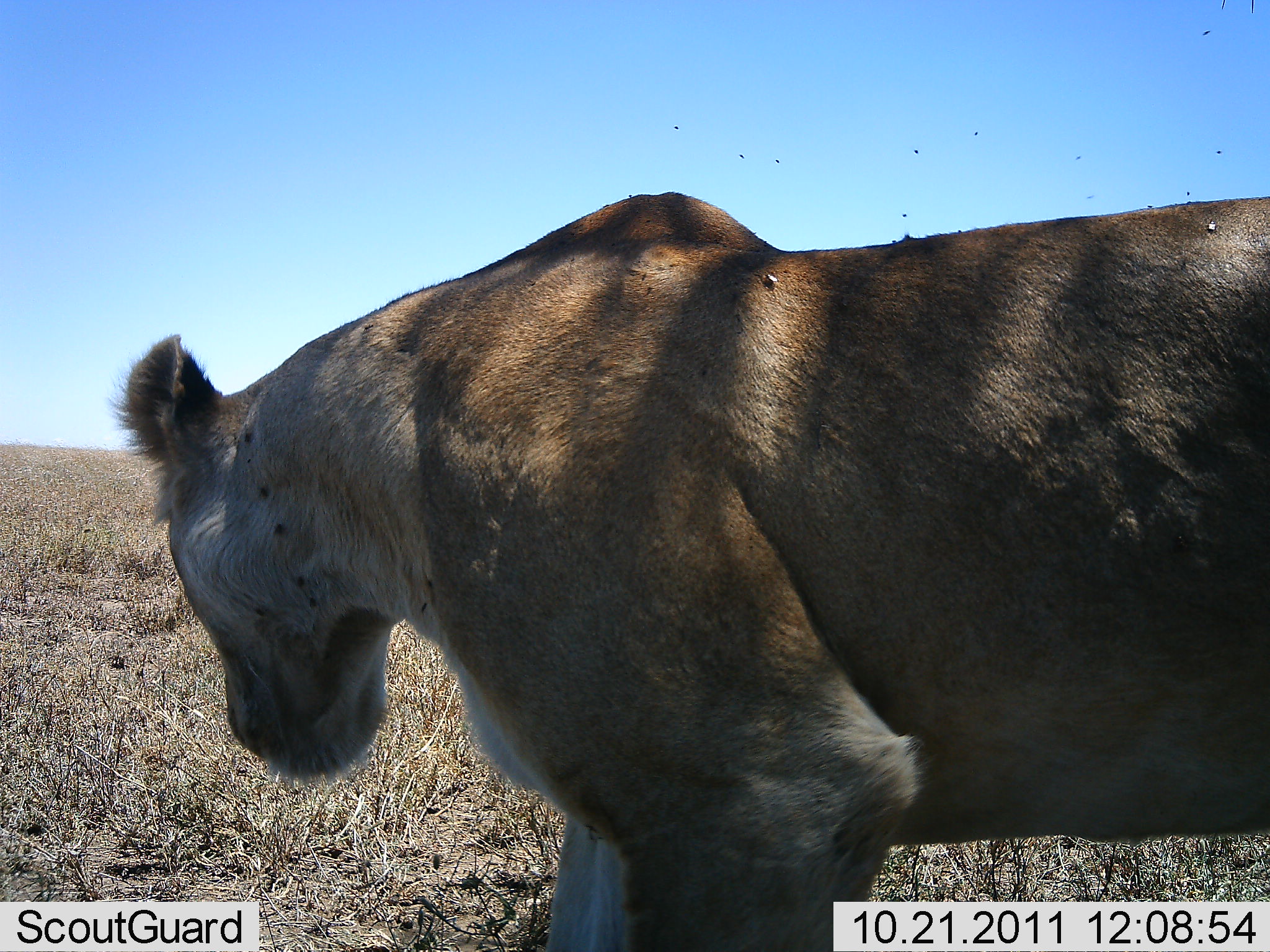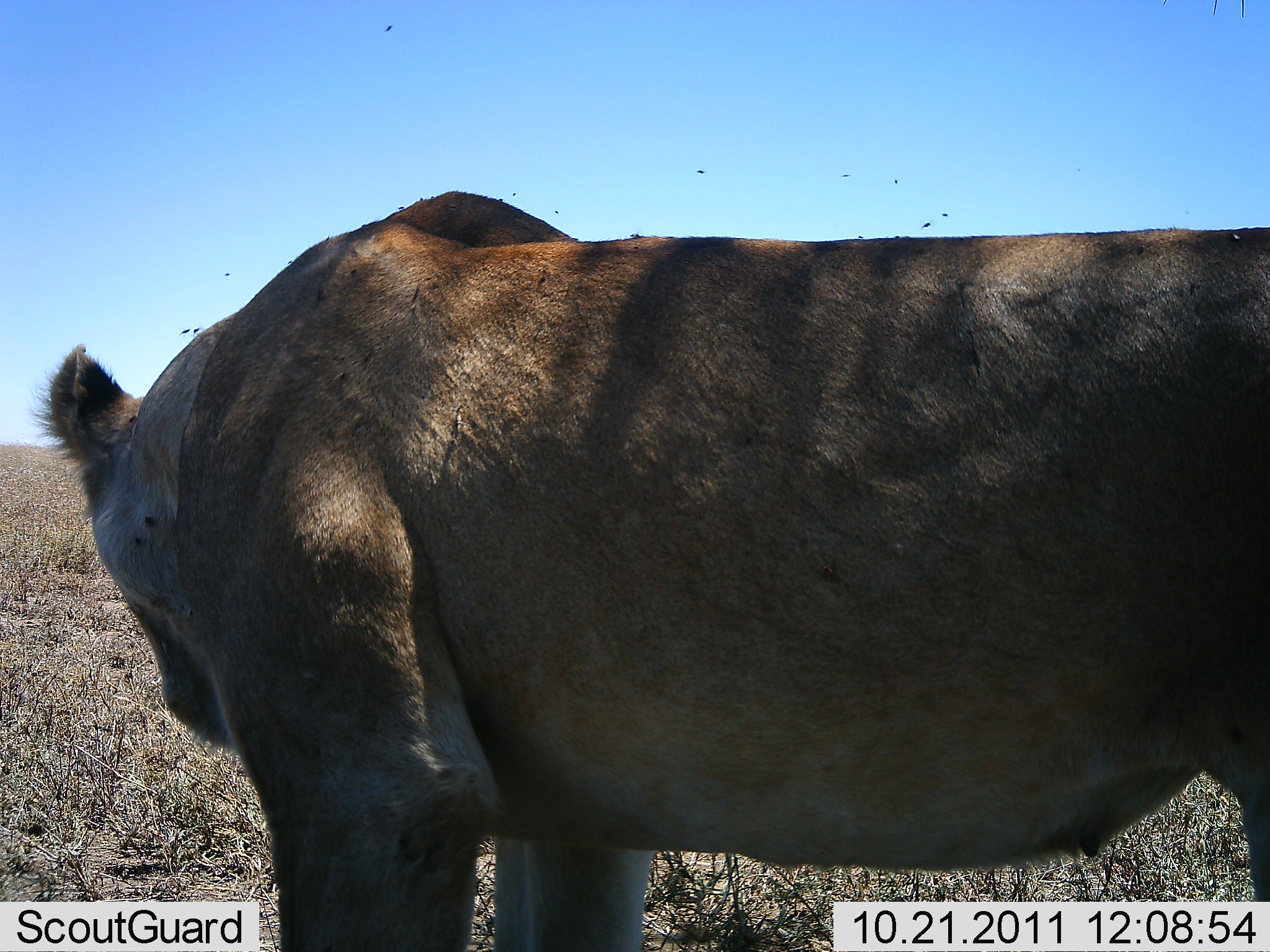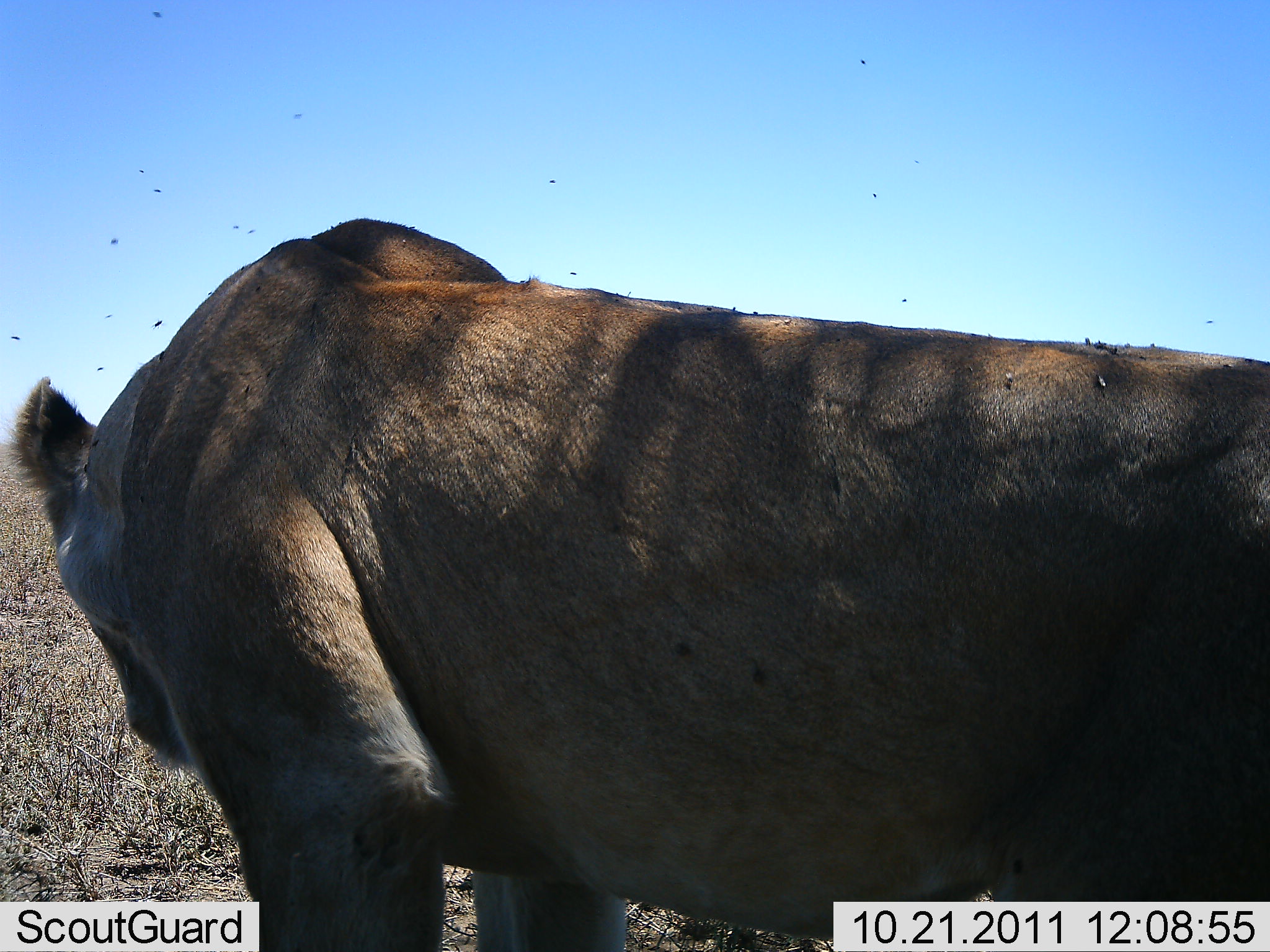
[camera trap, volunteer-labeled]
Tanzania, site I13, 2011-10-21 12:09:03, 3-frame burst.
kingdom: Animalia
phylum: Chordata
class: Mammalia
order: Carnivora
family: Felidae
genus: Panthera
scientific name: Panthera leo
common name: lion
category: lionfemale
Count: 1.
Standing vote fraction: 14%.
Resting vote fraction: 7%.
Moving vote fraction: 86%.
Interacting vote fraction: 0%.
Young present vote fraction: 0%.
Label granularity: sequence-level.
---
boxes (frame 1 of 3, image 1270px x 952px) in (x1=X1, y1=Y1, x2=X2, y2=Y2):
animal: (x1=113, y1=192, x2=1269, y2=952)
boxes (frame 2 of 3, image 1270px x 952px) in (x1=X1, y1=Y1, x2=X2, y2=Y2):
animal: (x1=28, y1=189, x2=1270, y2=952)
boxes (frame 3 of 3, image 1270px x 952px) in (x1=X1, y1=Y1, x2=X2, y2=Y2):
animal: (x1=8, y1=216, x2=1269, y2=952)